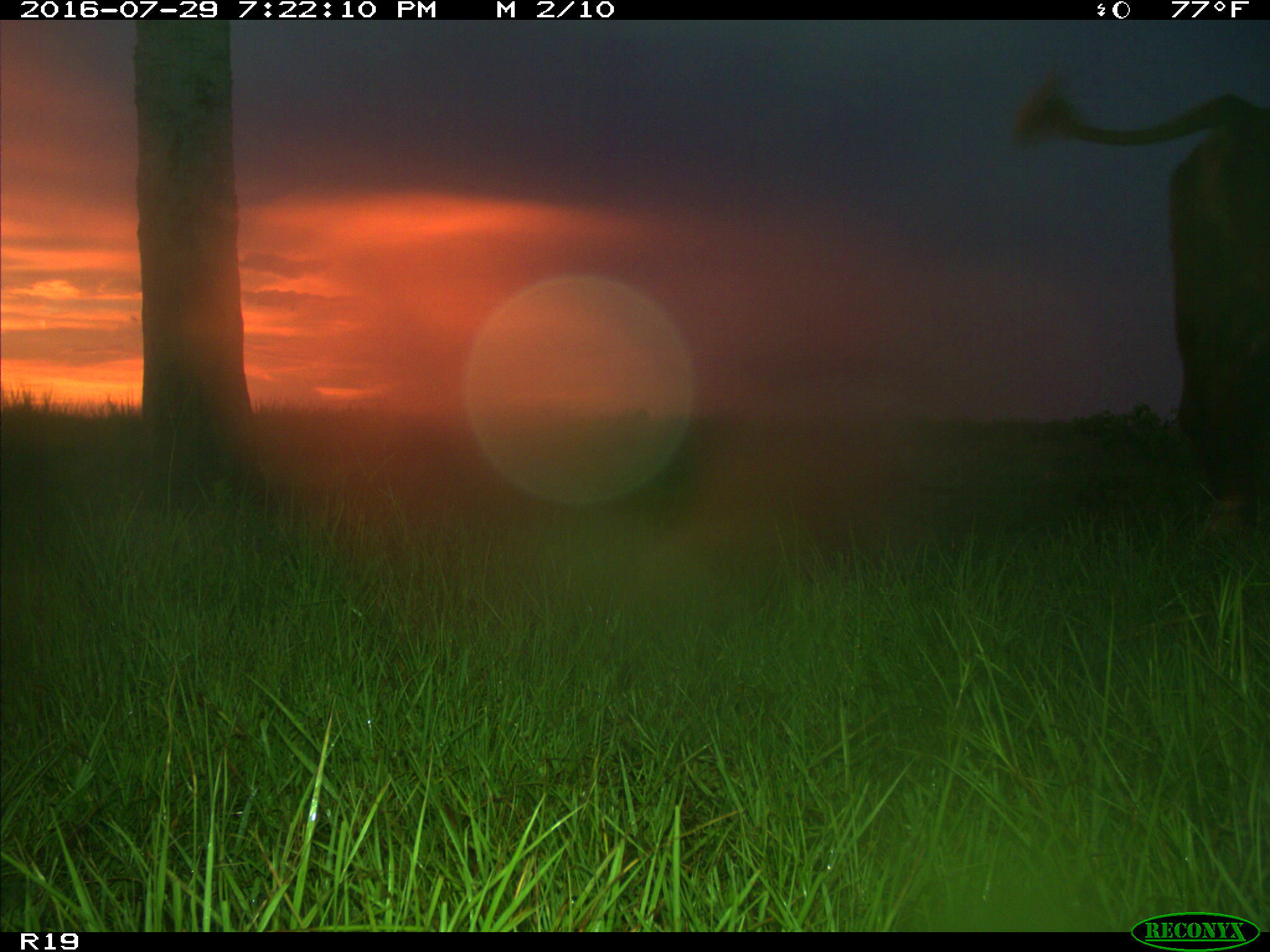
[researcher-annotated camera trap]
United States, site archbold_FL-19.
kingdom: Animalia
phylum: Chordata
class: Mammalia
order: Artiodactyla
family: Bovidae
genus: Bos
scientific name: Bos taurus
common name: domestic cow